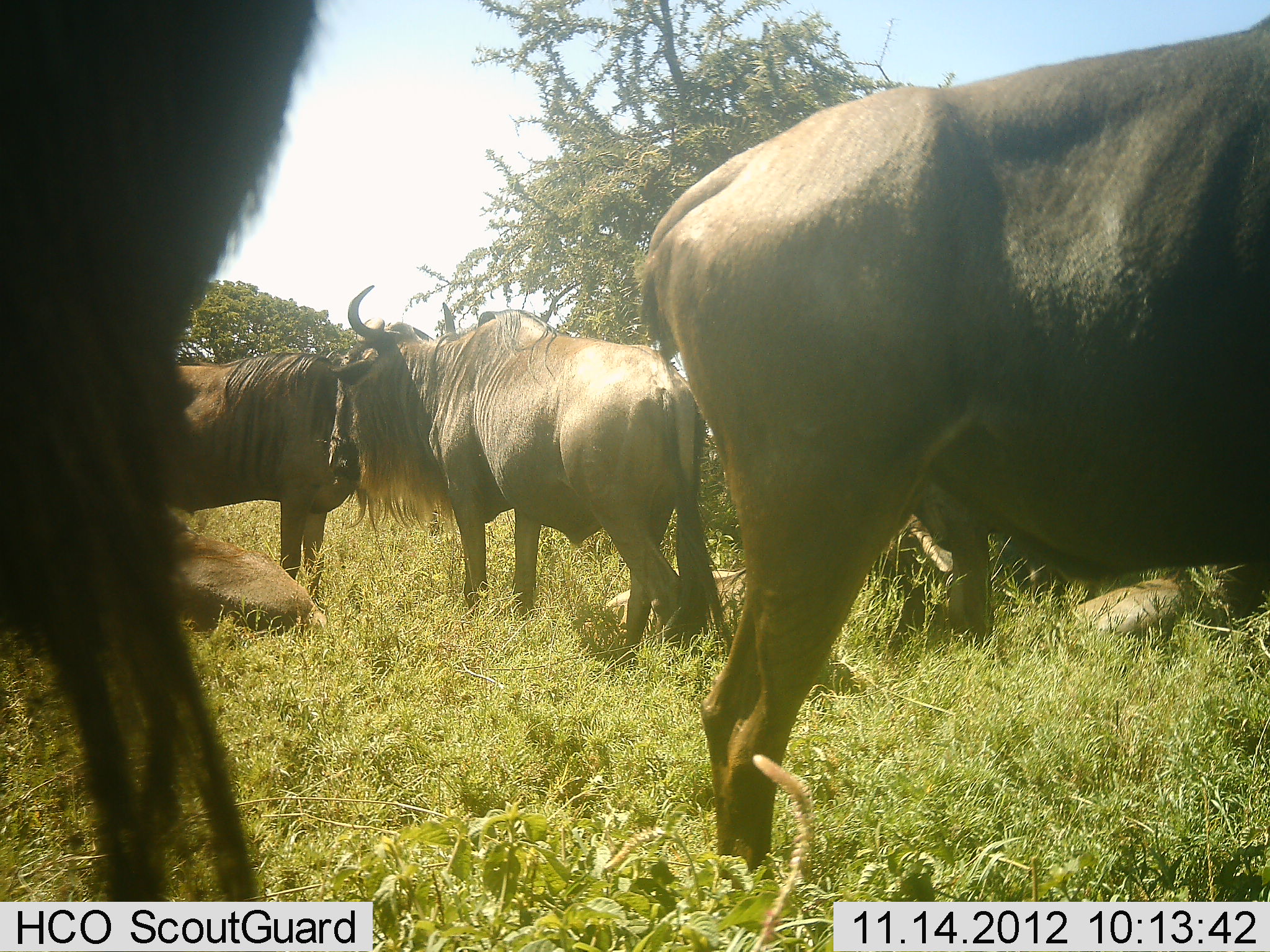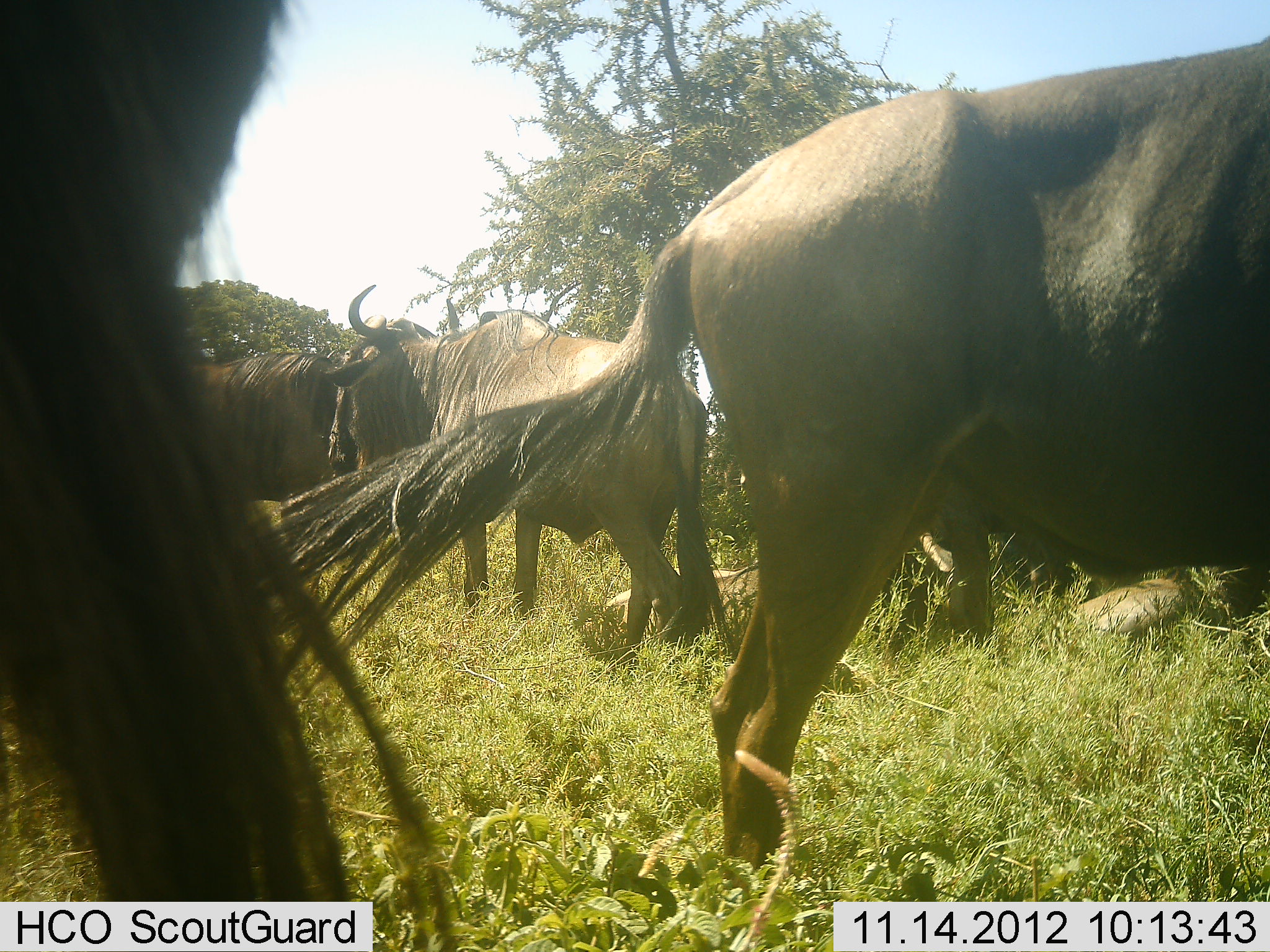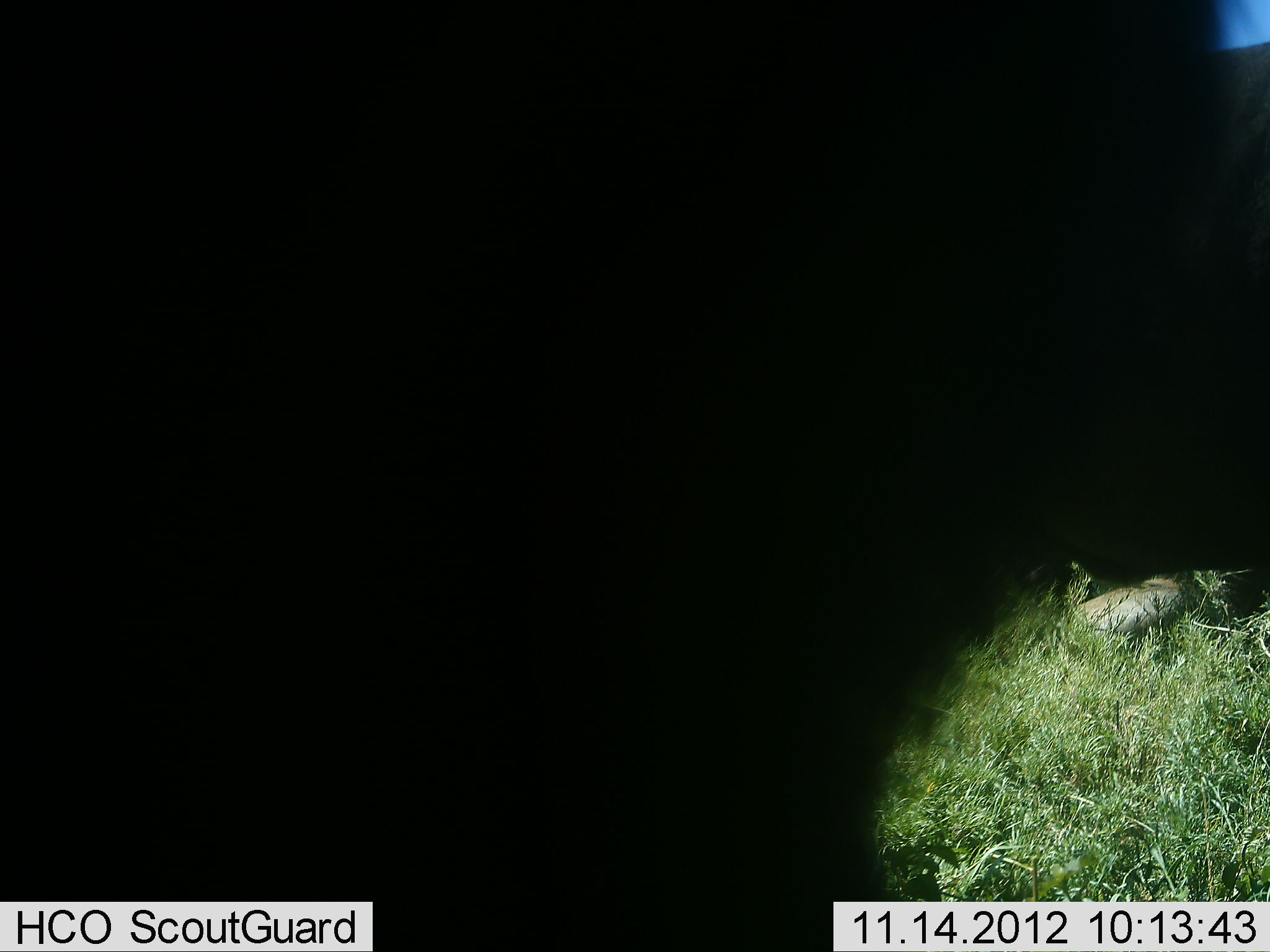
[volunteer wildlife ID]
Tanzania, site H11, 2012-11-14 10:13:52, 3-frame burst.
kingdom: Animalia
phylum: Chordata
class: Mammalia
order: Artiodactyla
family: Bovidae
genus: Connochaetes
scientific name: Connochaetes taurinus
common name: blue wildebeest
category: wildebeest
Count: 7.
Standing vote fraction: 100%.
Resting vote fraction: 60%.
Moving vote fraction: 20%.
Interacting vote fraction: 10%.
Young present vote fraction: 0%.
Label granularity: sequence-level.